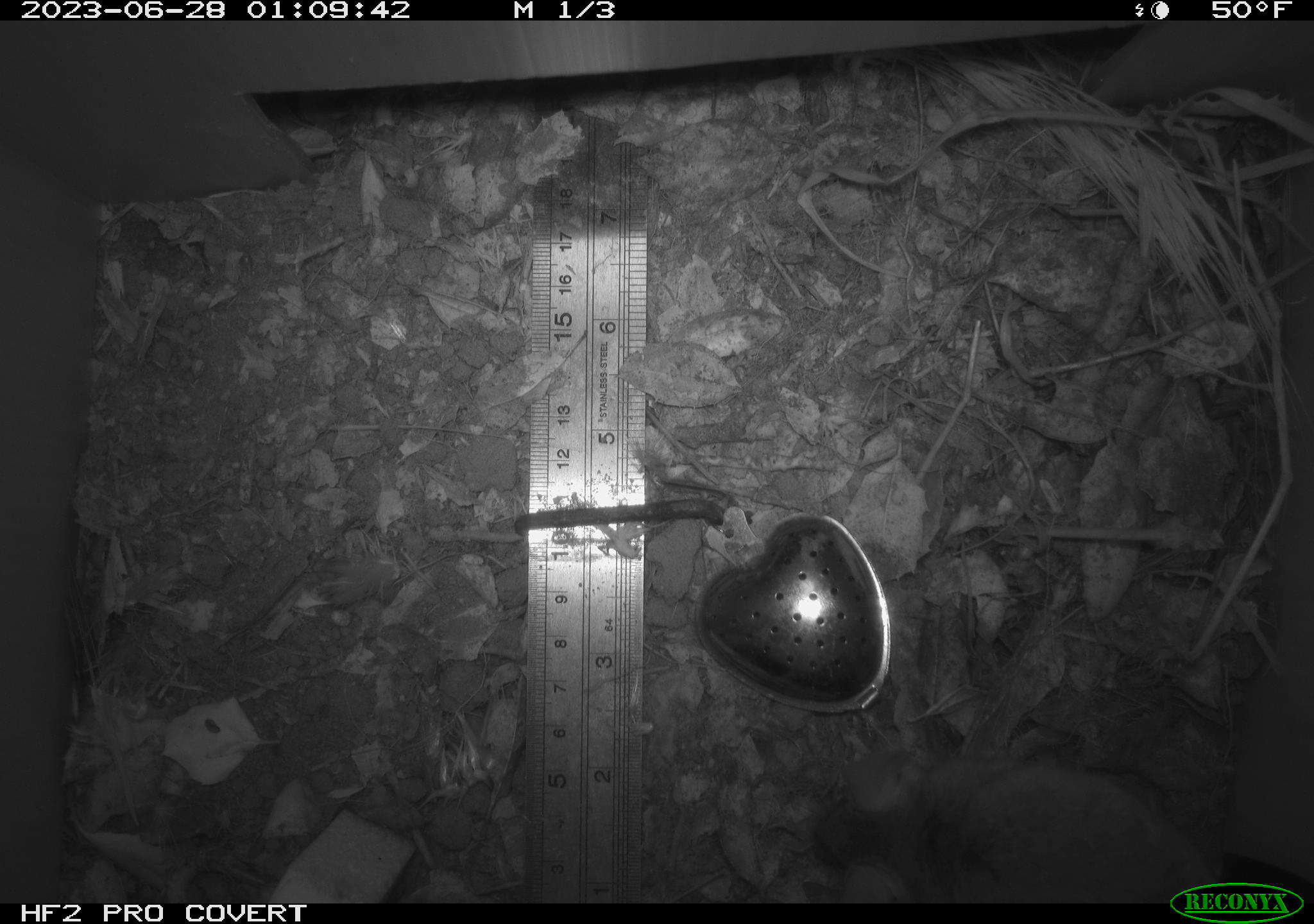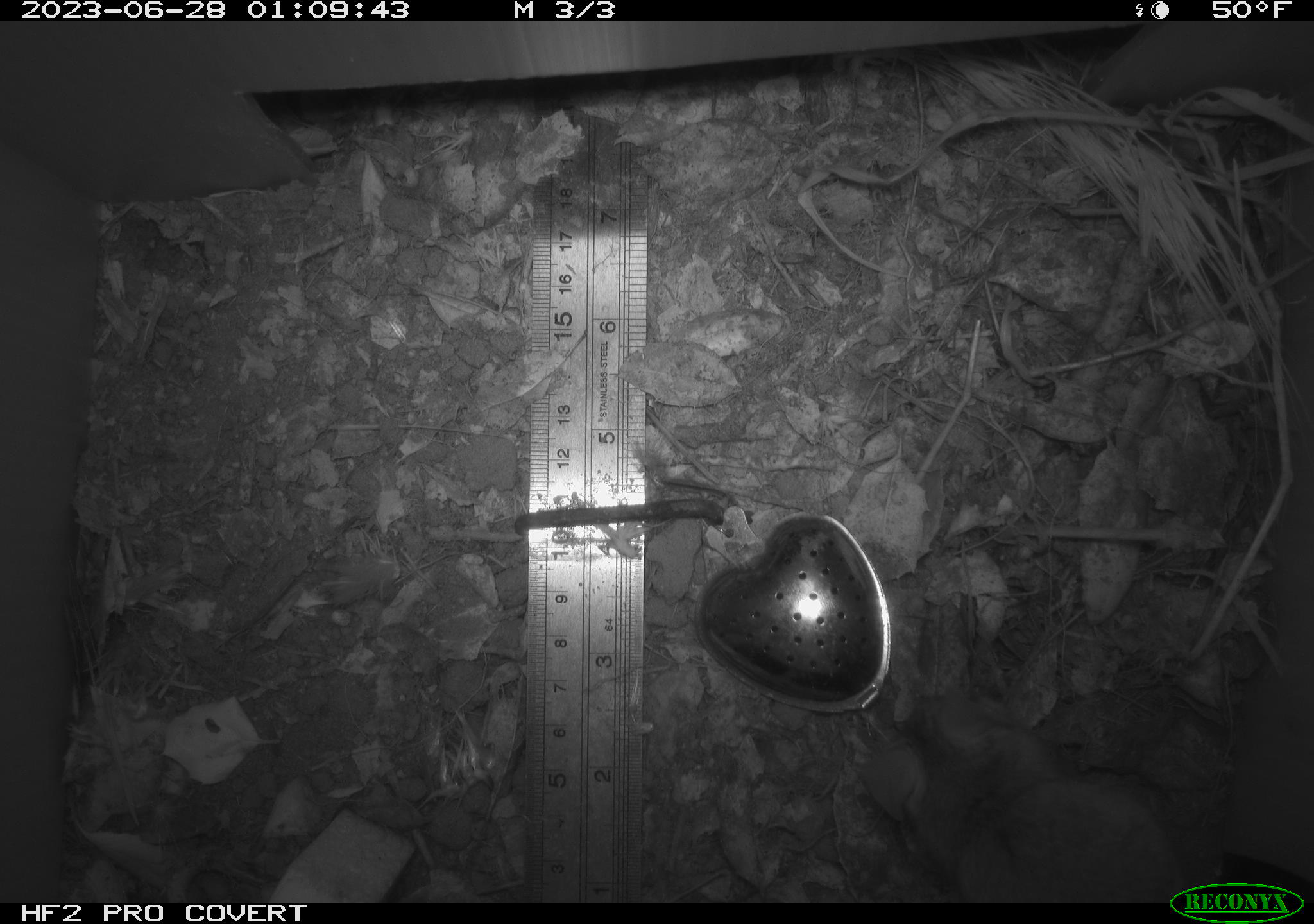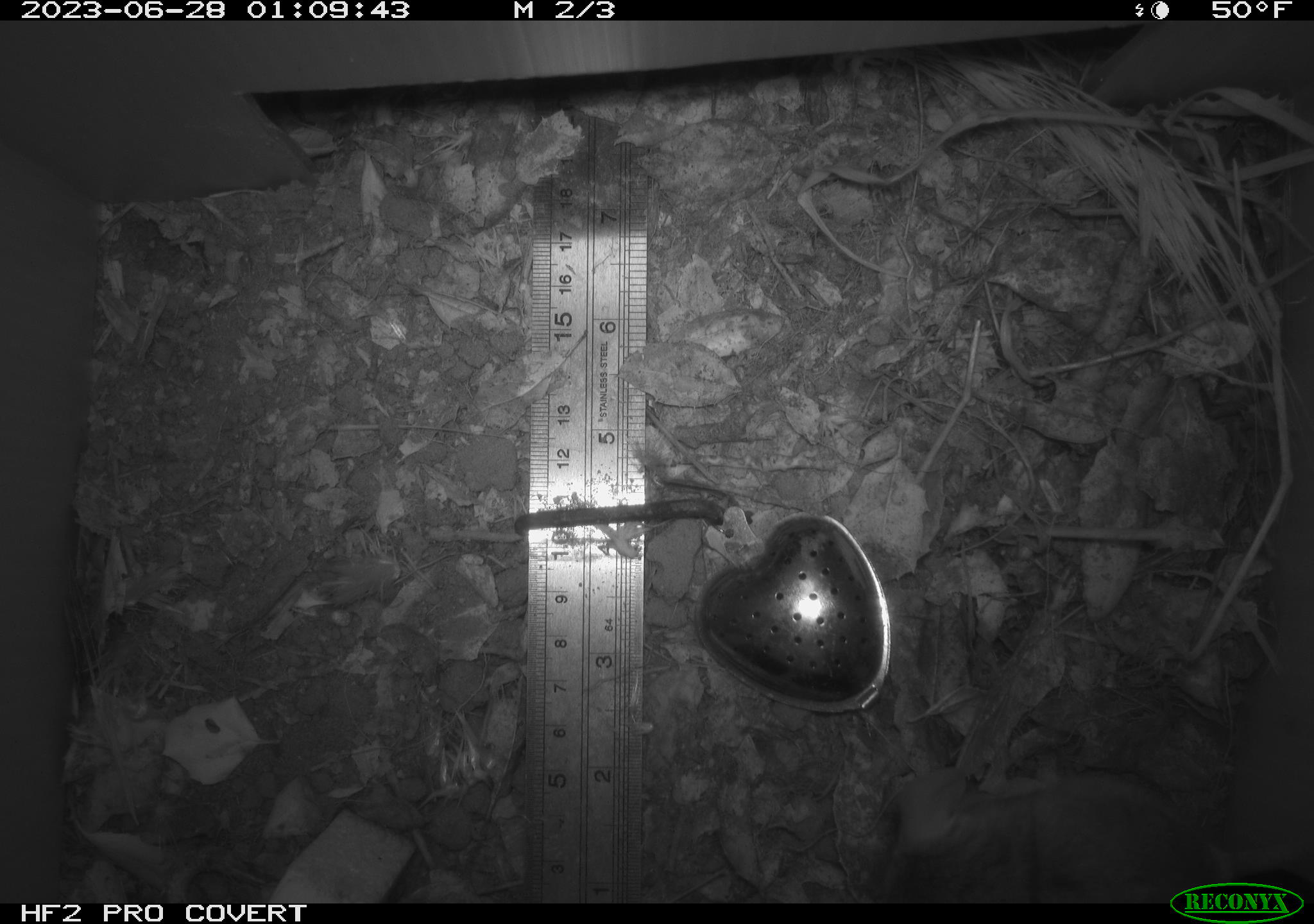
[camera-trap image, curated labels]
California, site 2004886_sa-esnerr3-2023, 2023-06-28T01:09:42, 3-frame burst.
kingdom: Animalia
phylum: Chordata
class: Mammalia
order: Rodentia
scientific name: Rodentia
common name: mouse species